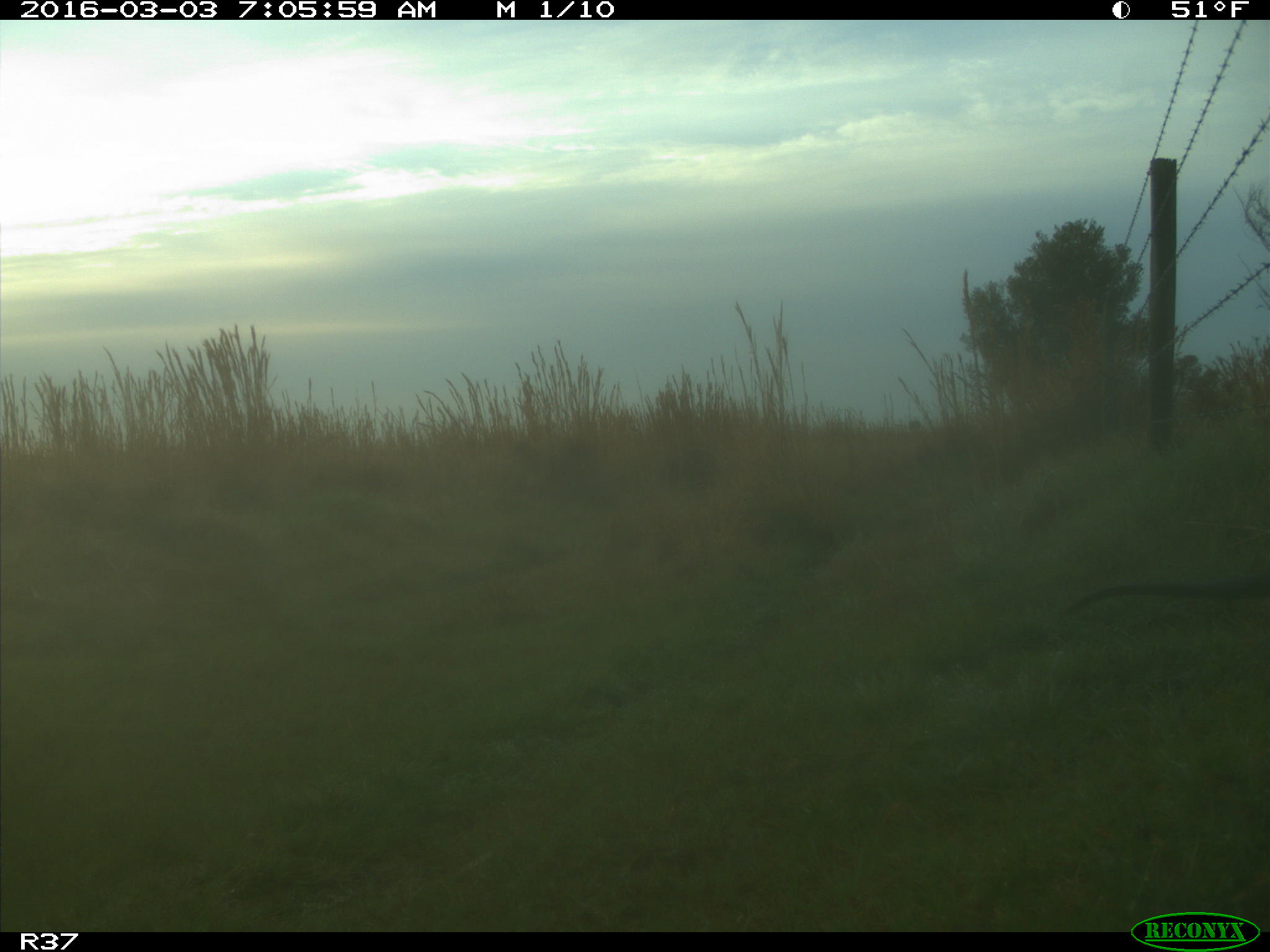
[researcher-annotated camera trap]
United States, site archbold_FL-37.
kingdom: Animalia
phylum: Chordata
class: Mammalia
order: Carnivora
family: Mustelidae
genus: Lontra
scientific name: Lontra canadensis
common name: north american river otter